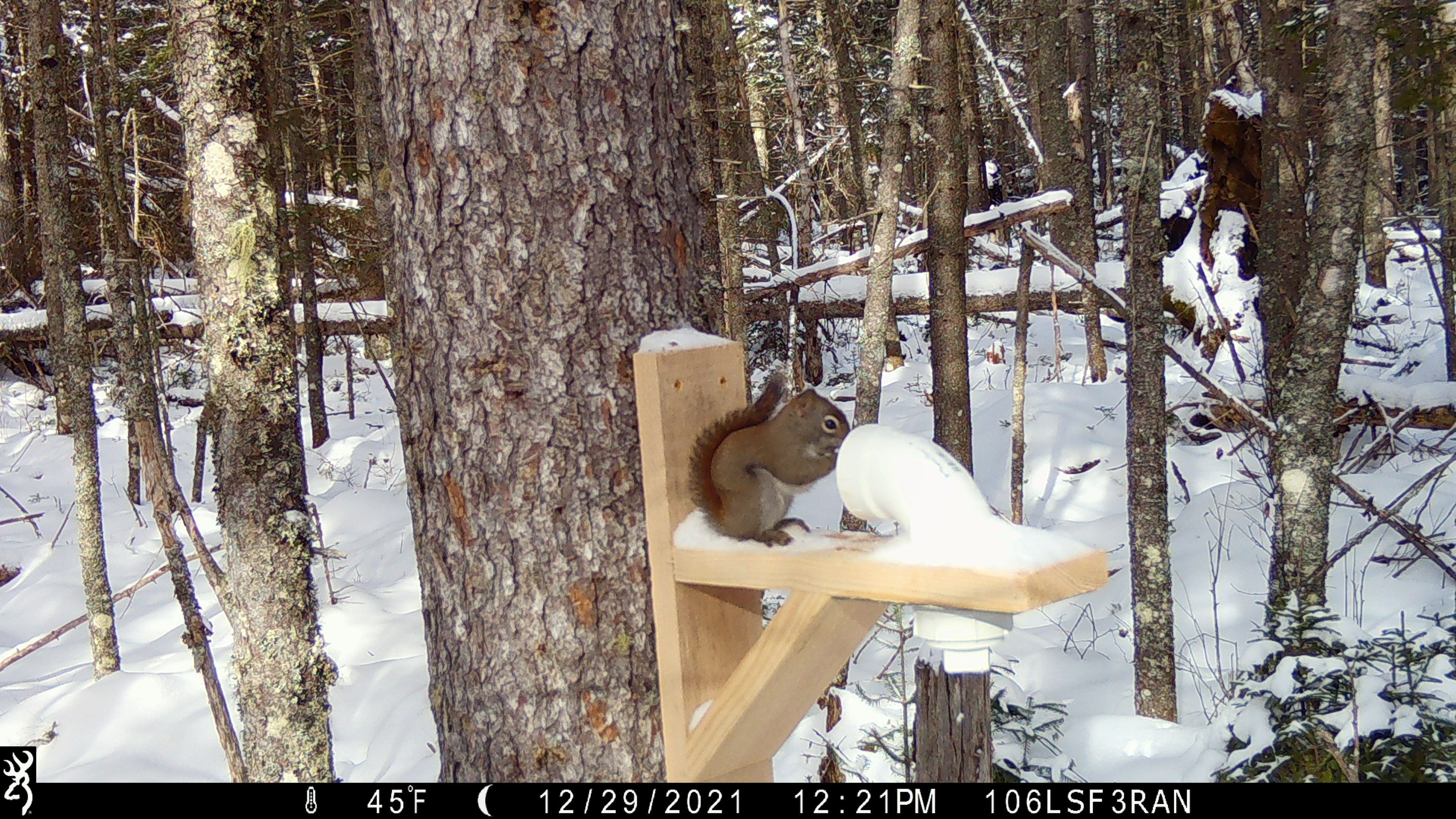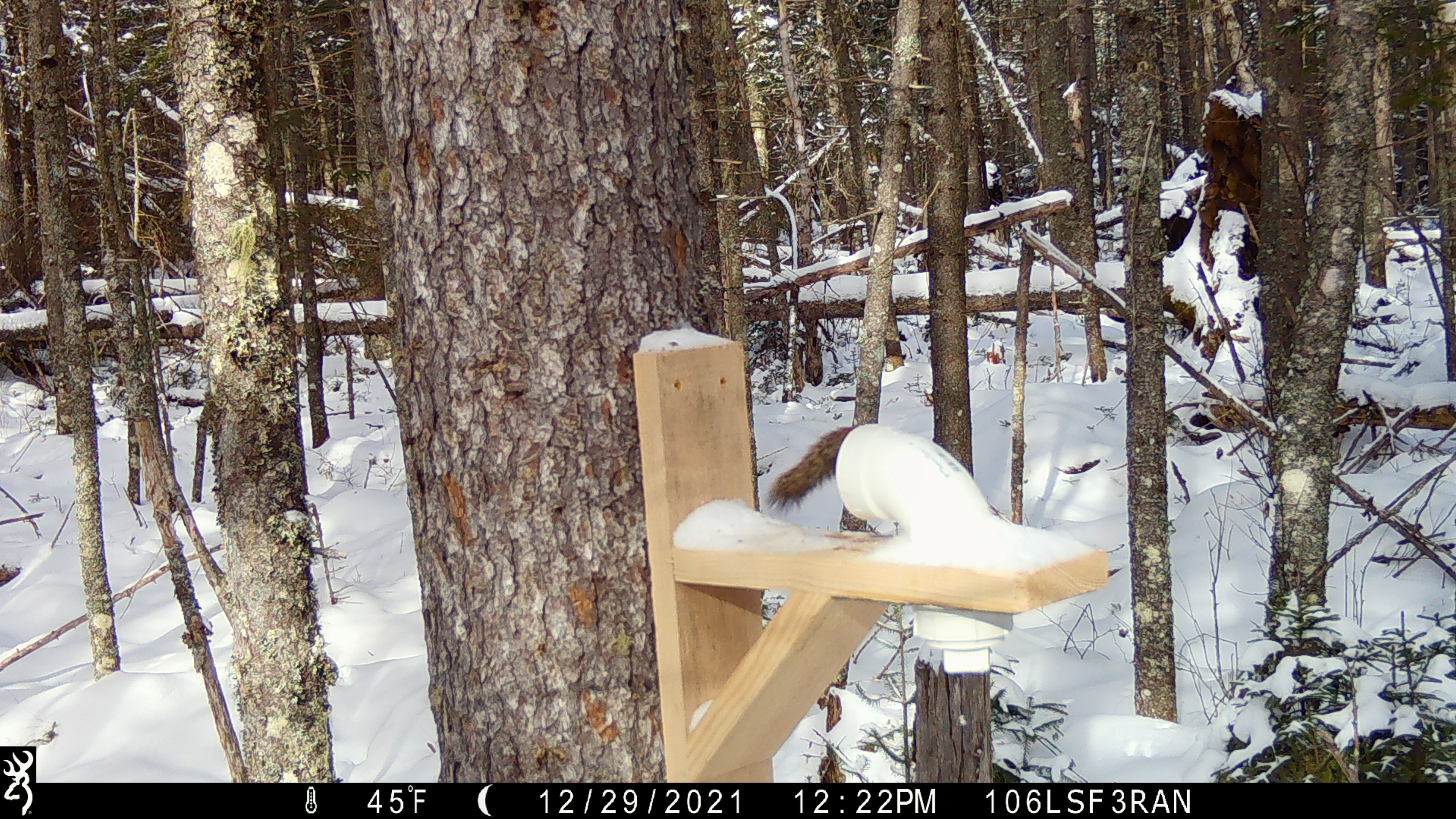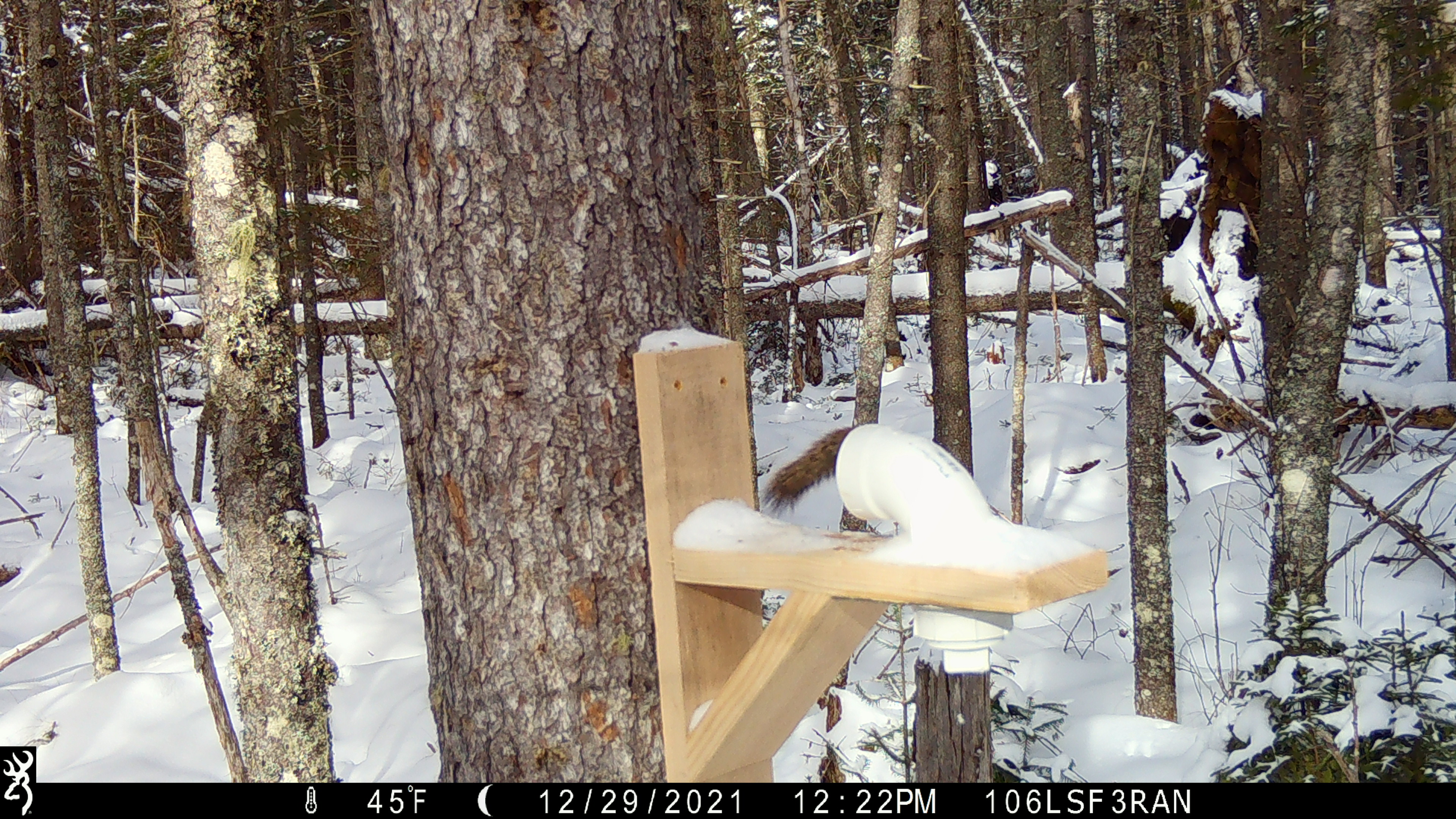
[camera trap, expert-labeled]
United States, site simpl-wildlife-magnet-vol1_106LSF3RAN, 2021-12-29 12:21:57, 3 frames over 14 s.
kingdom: Animalia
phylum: Chordata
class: Mammalia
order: Rodentia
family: Sciuridae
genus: Tamiasciurus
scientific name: Tamiasciurus hudsonicus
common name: red squirrel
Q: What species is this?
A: Red squirrel (Tamiasciurus hudsonicus).